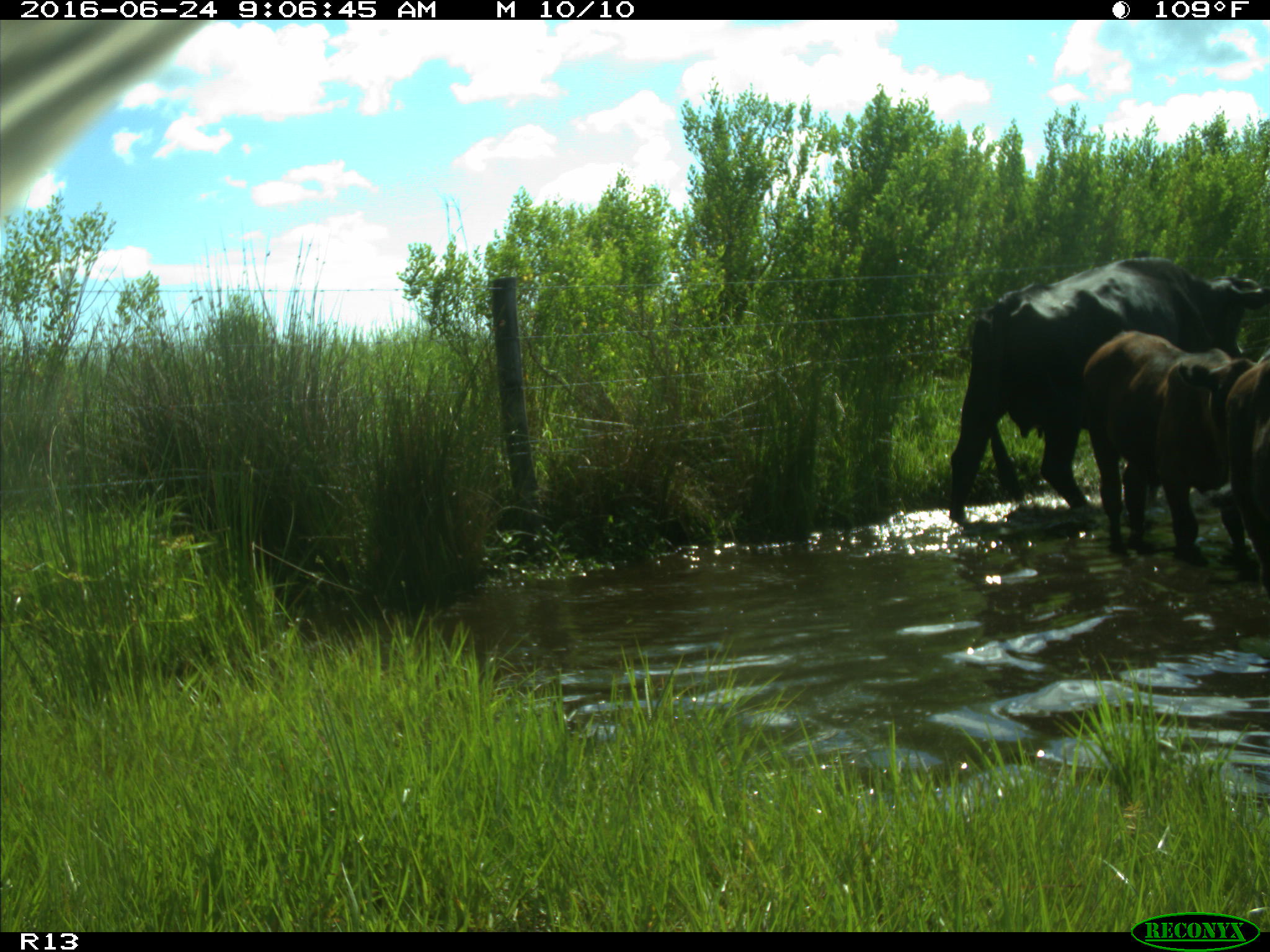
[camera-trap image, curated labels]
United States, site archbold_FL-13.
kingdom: Animalia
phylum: Chordata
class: Mammalia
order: Artiodactyla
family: Bovidae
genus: Bos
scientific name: Bos taurus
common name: domestic cow